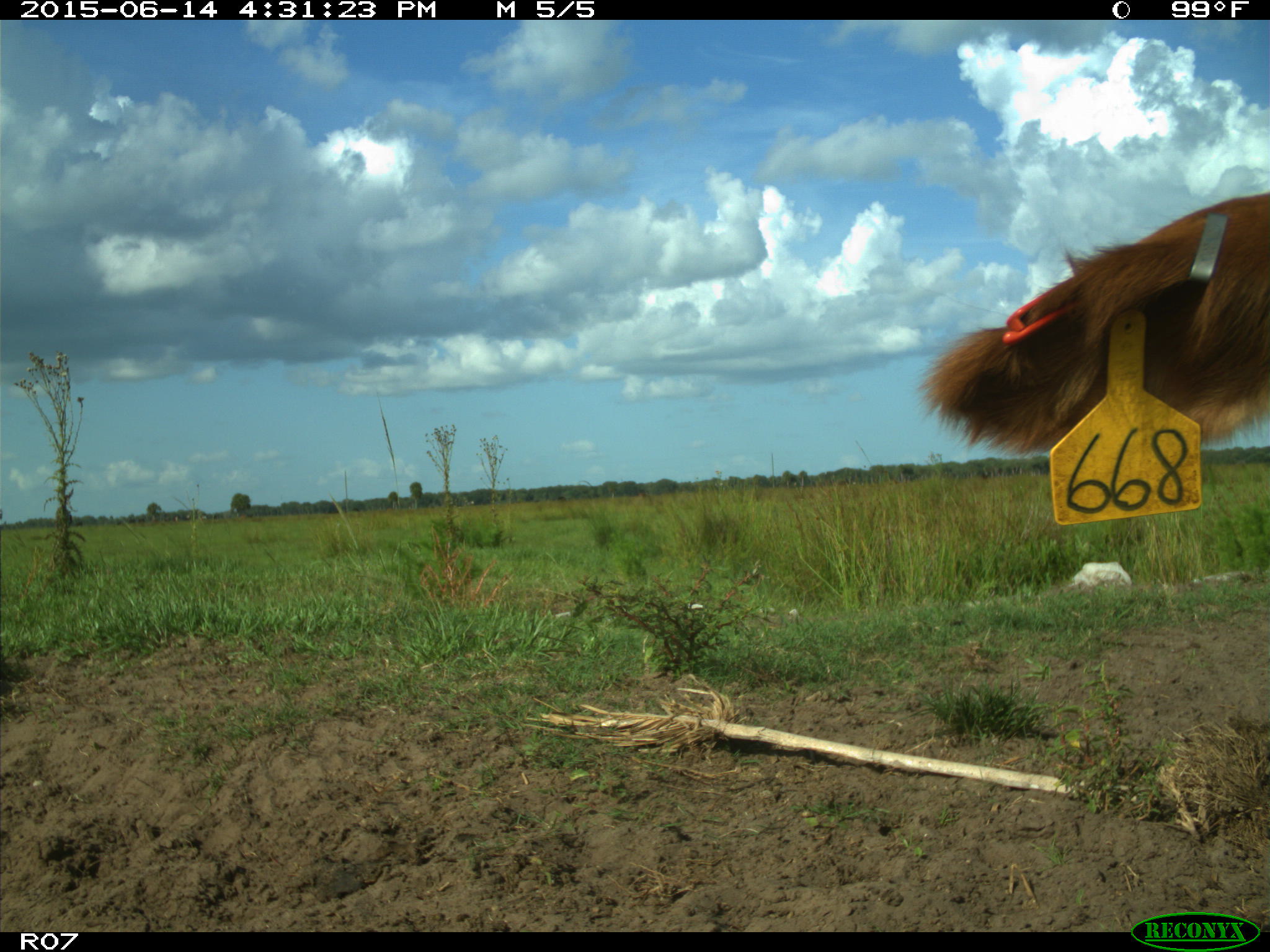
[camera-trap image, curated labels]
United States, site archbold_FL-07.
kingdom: Animalia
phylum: Chordata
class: Mammalia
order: Artiodactyla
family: Bovidae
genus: Bos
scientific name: Bos taurus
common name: domestic cow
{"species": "Bos taurus (domestic cow)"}